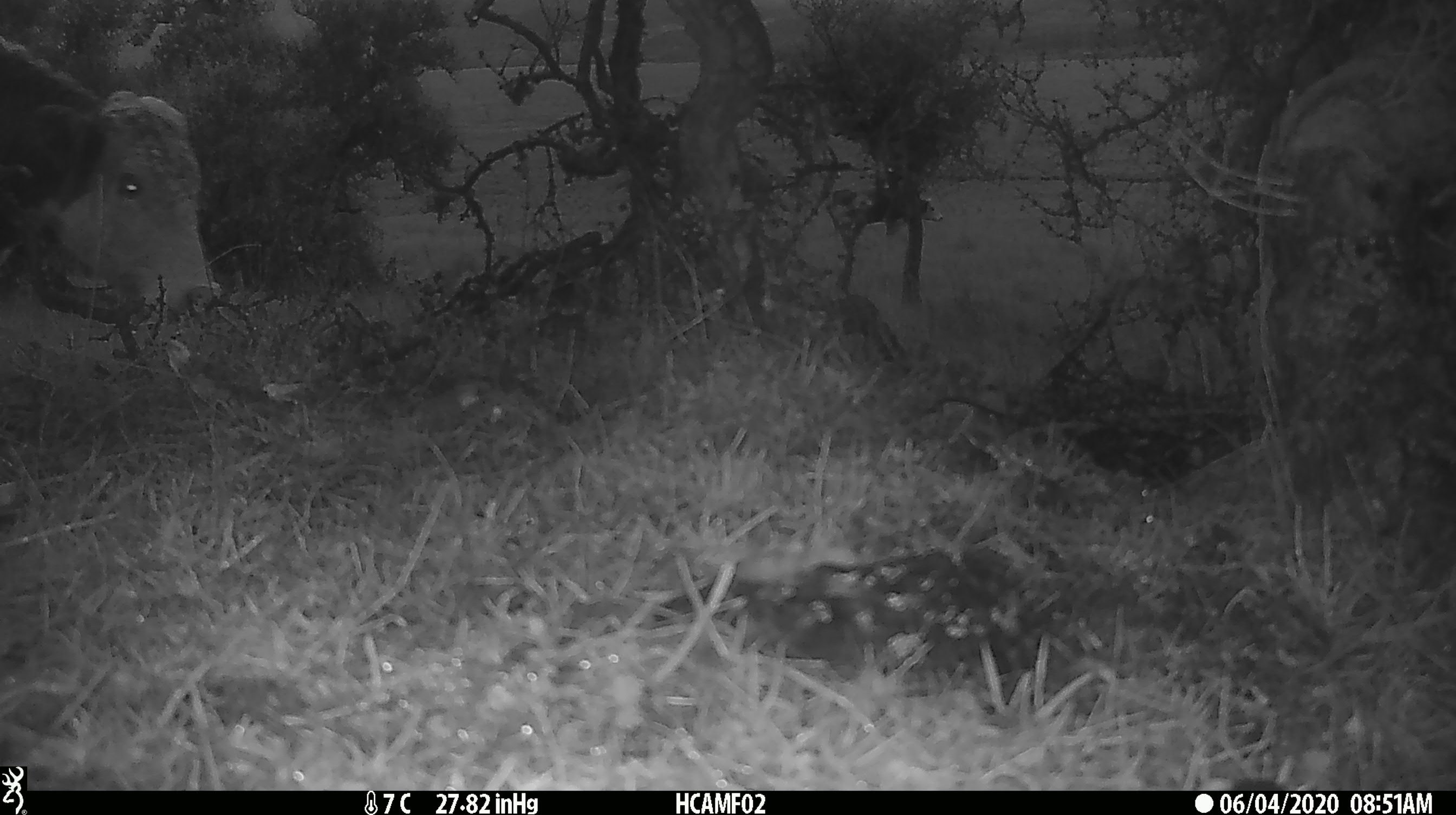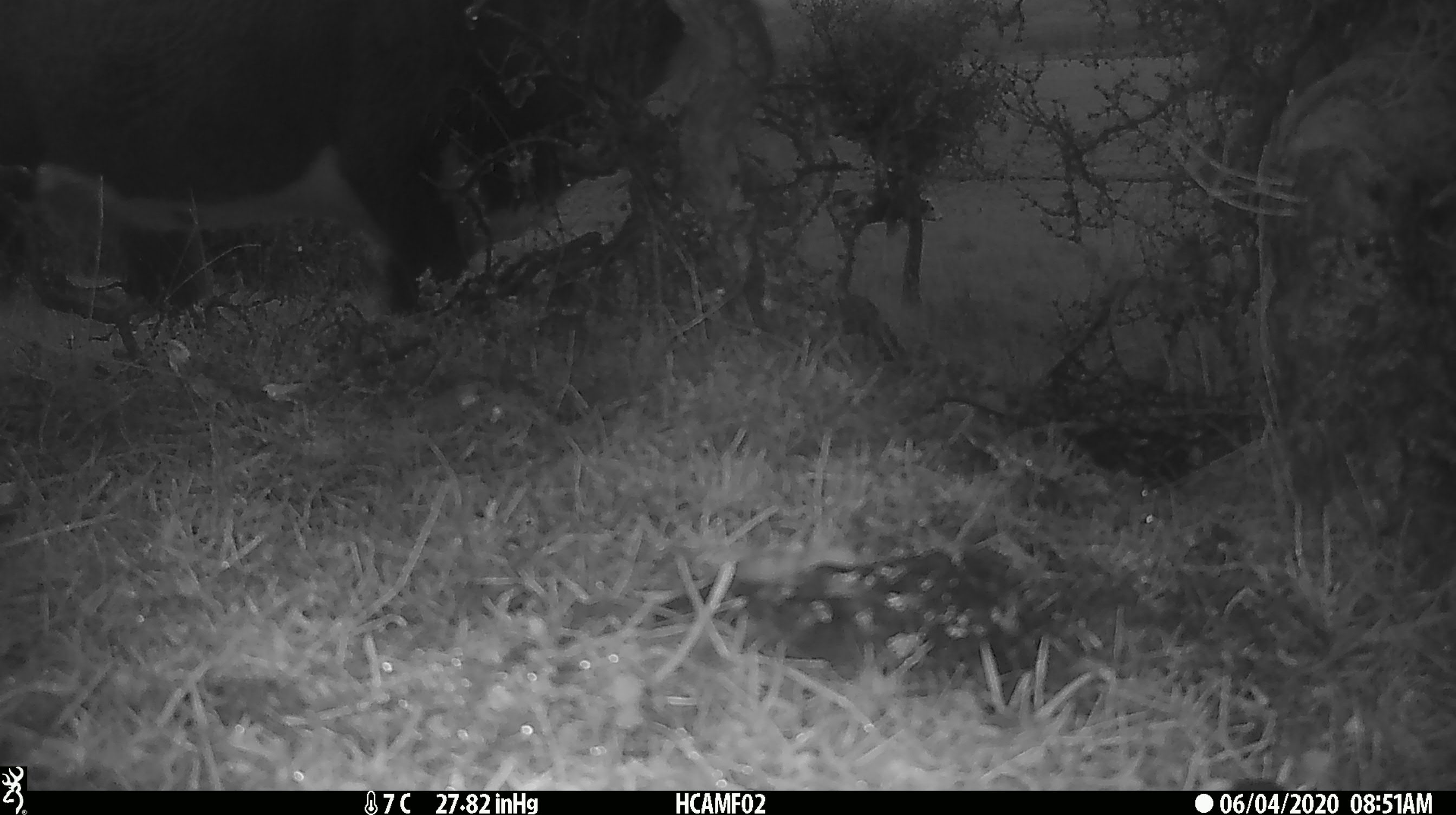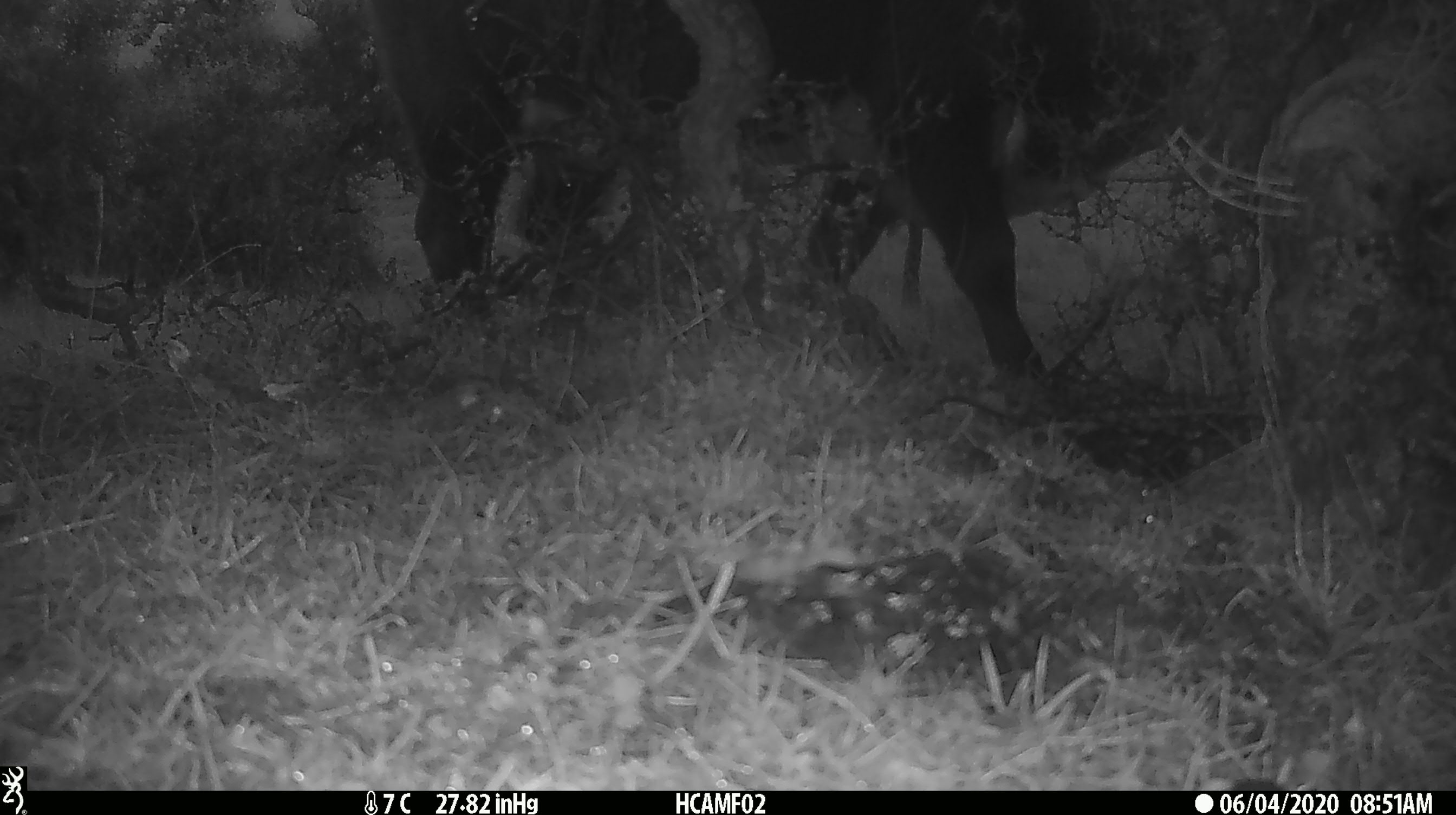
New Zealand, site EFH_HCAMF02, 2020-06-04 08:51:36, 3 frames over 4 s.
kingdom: Animalia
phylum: Chordata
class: Mammalia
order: Artiodactyla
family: Bovidae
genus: Bos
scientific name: Bos taurus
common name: domestic cow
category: cow